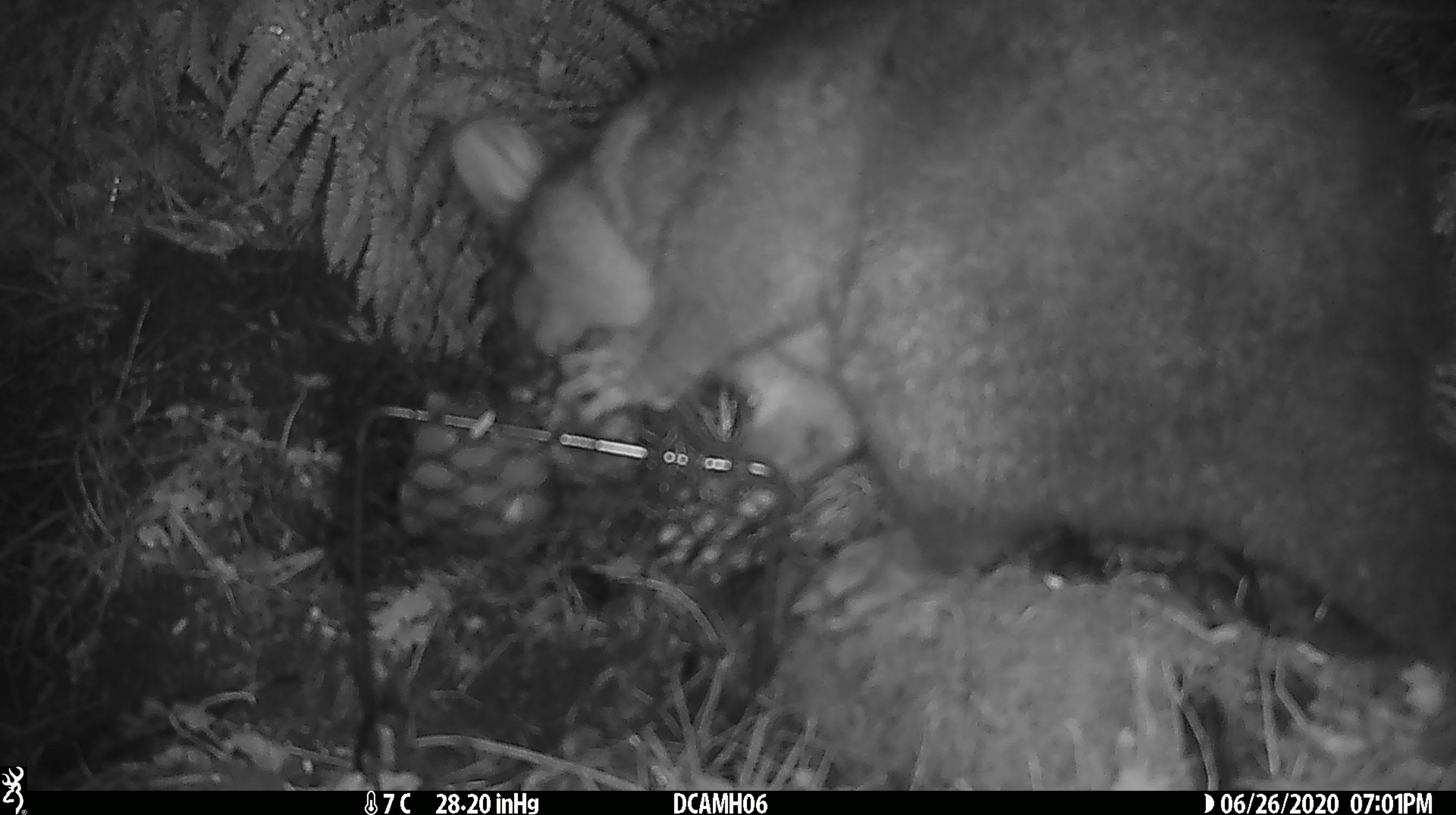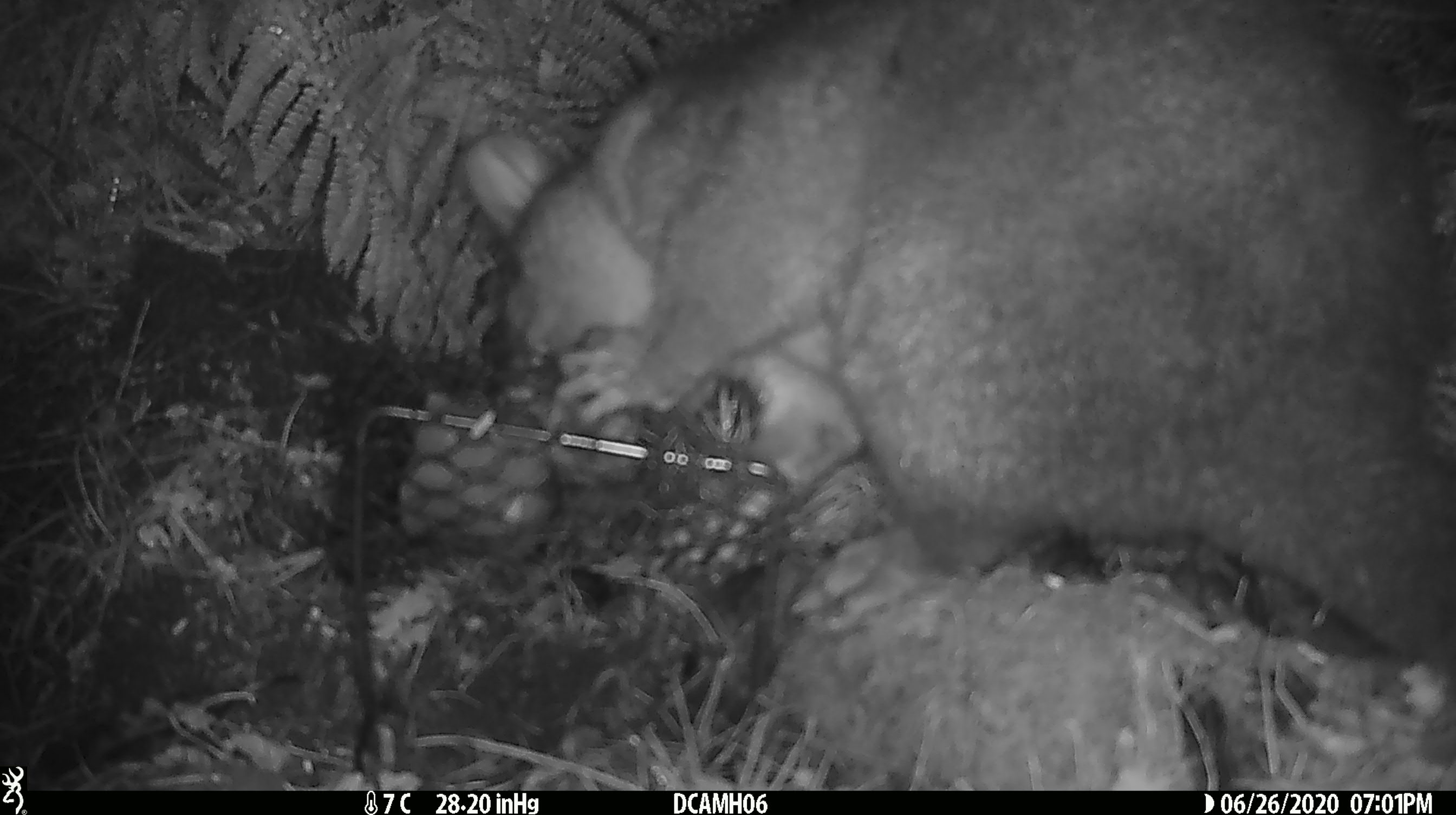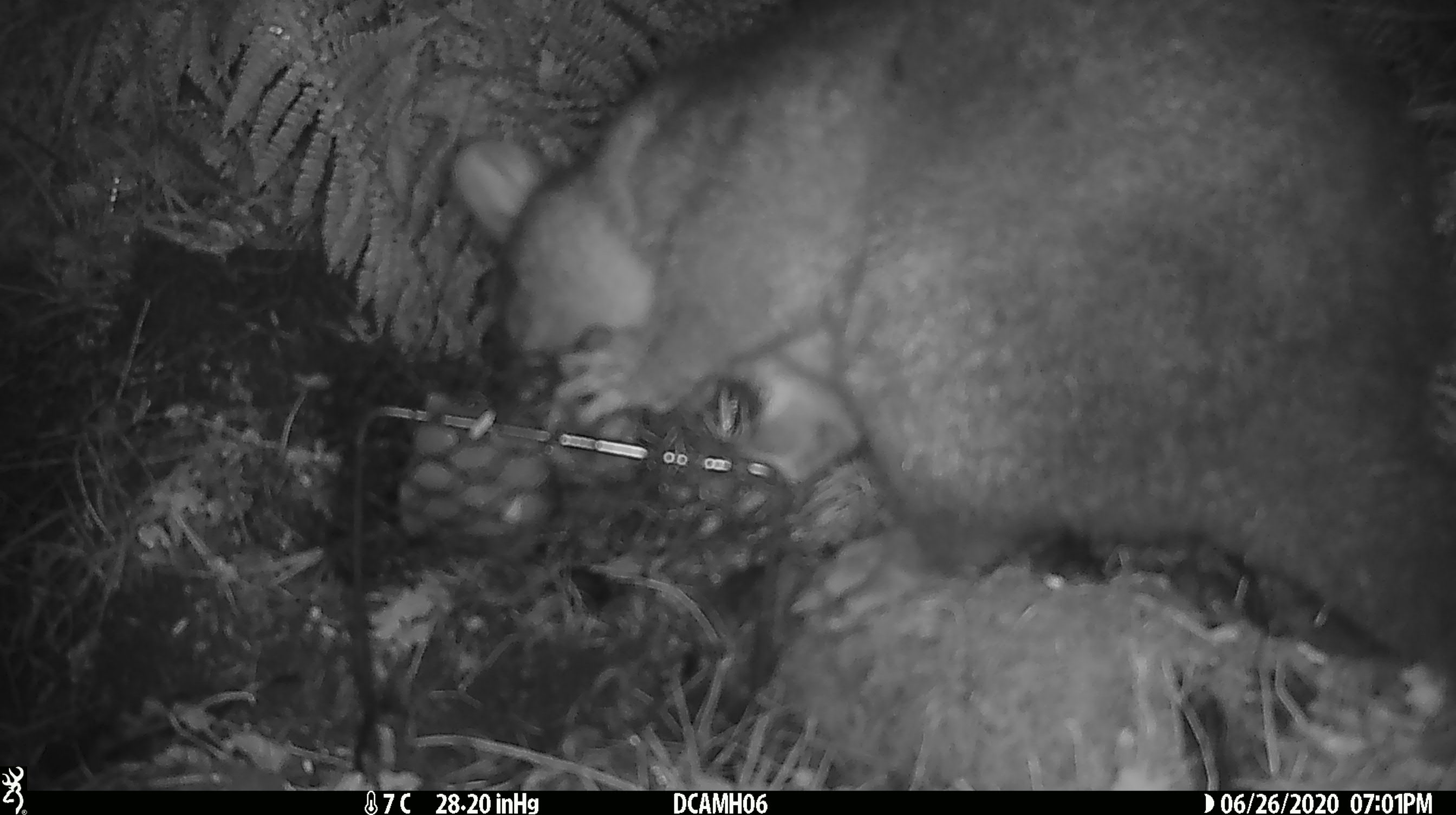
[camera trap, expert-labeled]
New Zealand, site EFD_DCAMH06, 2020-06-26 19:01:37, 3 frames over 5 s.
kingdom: Animalia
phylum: Chordata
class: Mammalia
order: Diprotodontia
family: Phalangeridae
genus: Trichosurus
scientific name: Trichosurus vulpecula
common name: common brushtail possum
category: possum